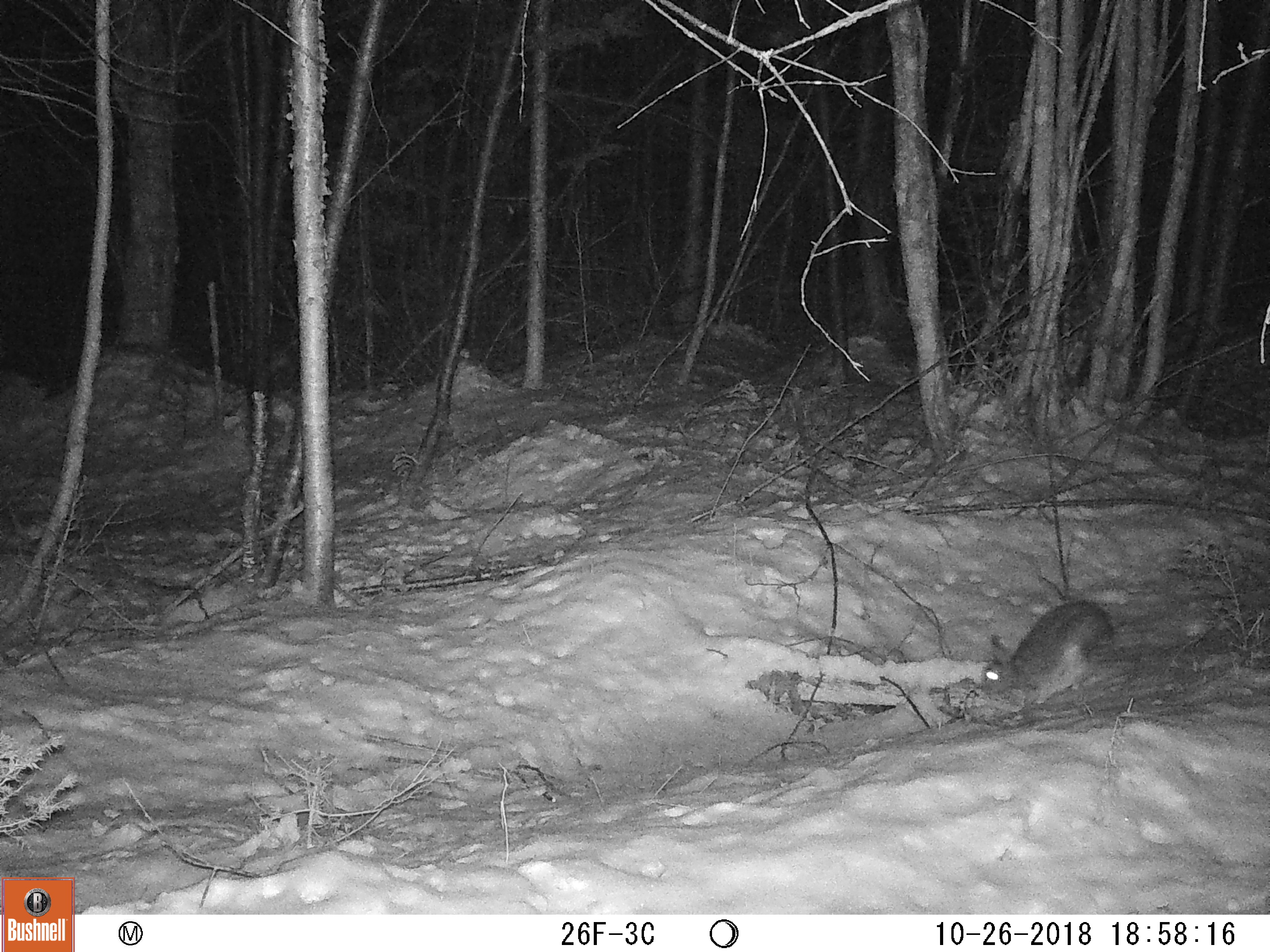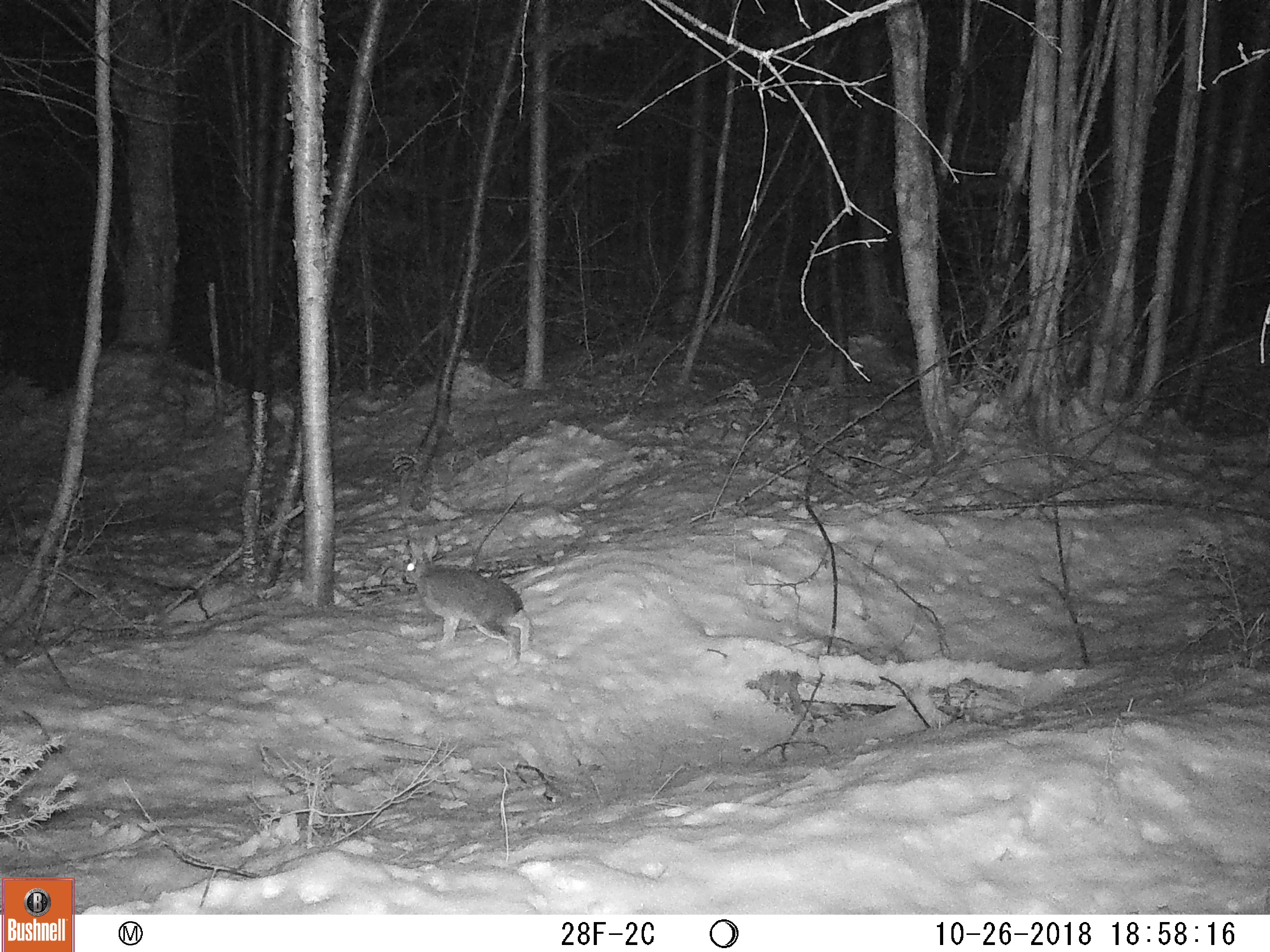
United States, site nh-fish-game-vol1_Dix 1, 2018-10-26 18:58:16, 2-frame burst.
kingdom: Animalia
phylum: Chordata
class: Mammalia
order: Lagomorpha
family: Leporidae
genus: Lepus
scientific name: Lepus americanus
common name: snowshoe hare